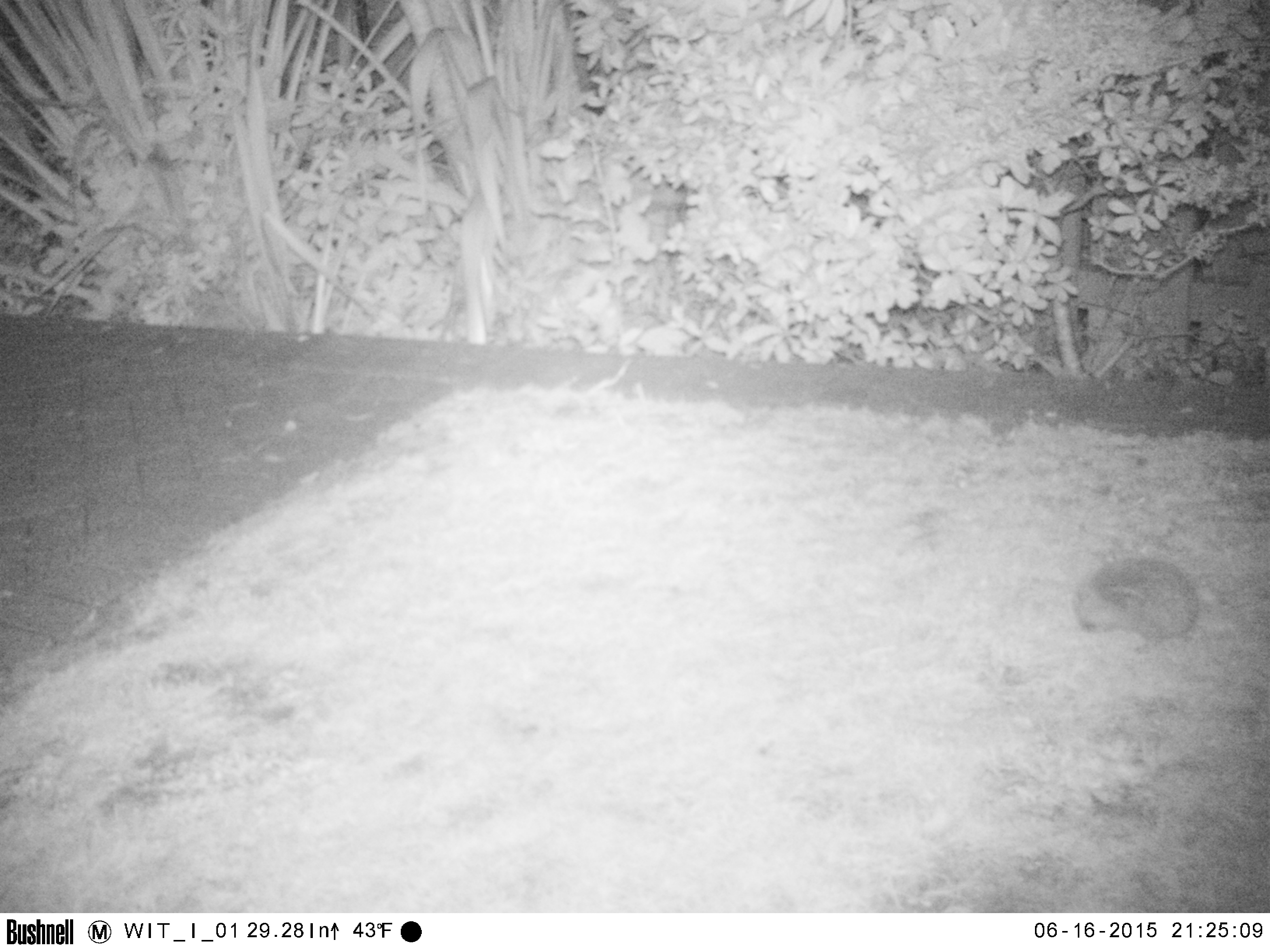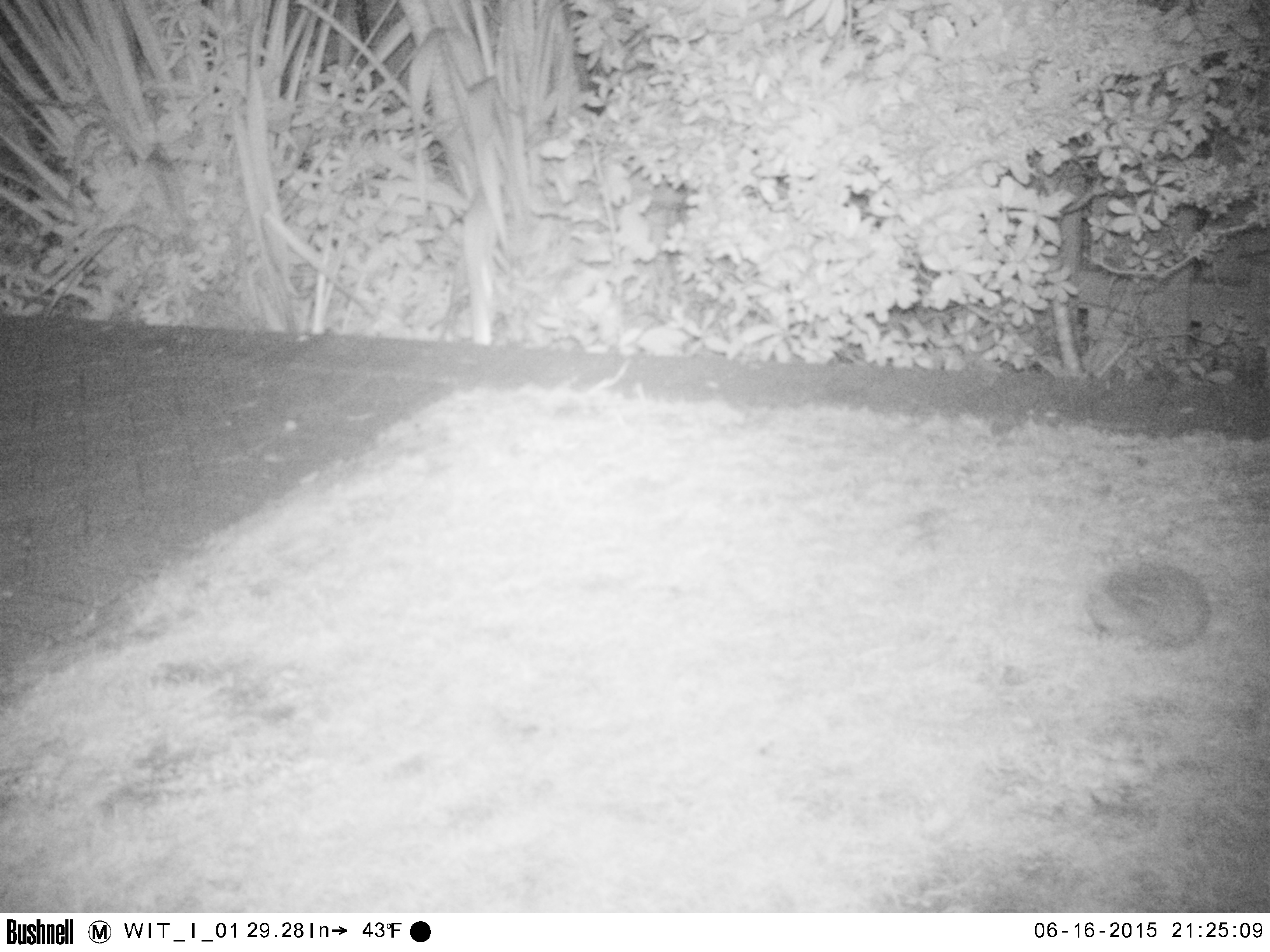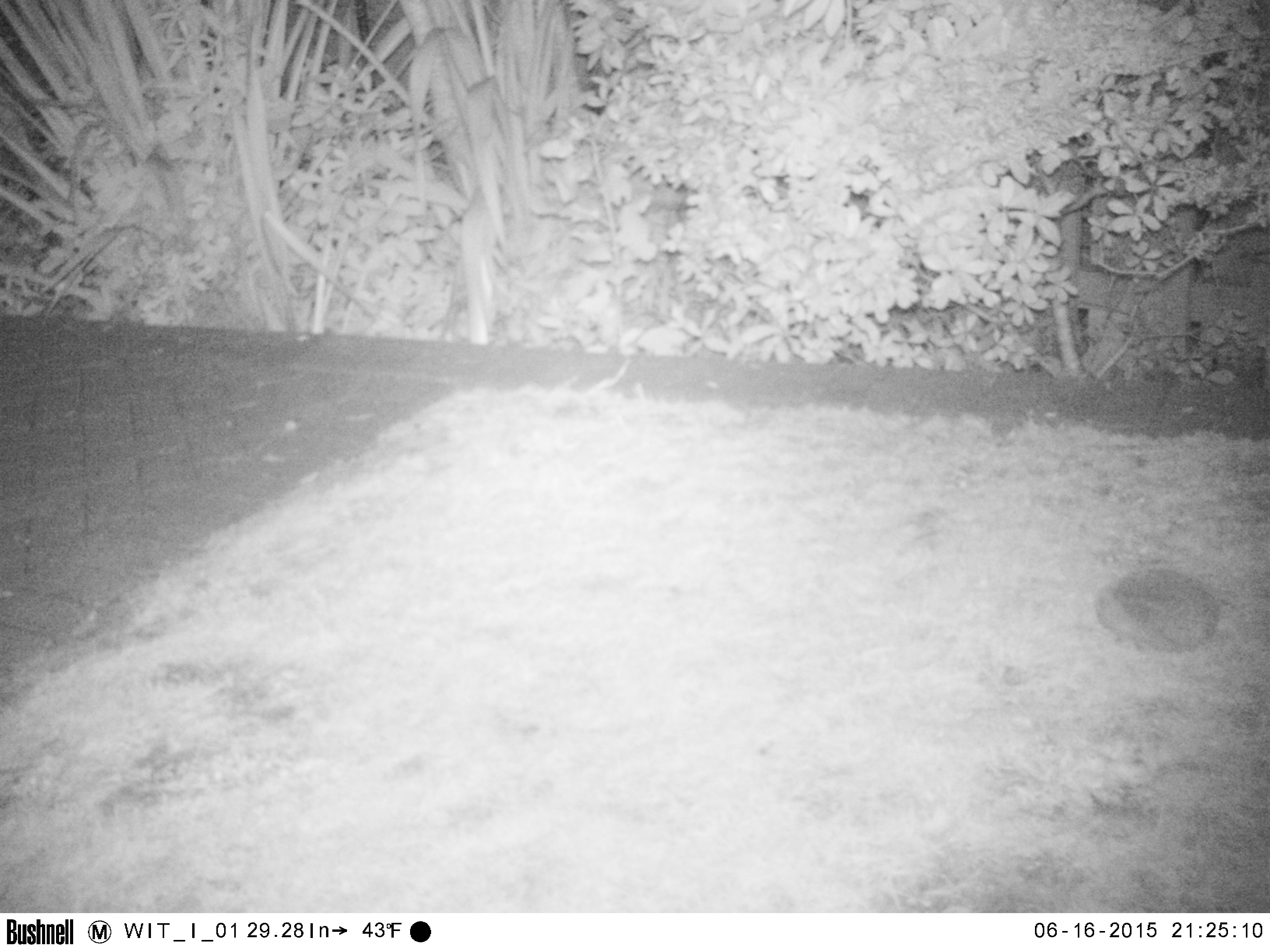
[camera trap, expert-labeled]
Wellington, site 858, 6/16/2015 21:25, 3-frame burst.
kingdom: Animalia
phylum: Chordata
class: Mammalia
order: Eulipotyphla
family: Erinaceidae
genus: Erinaceus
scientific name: Erinaceus europaeus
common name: hedgehog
Hedgehog (Erinaceus europaeus).